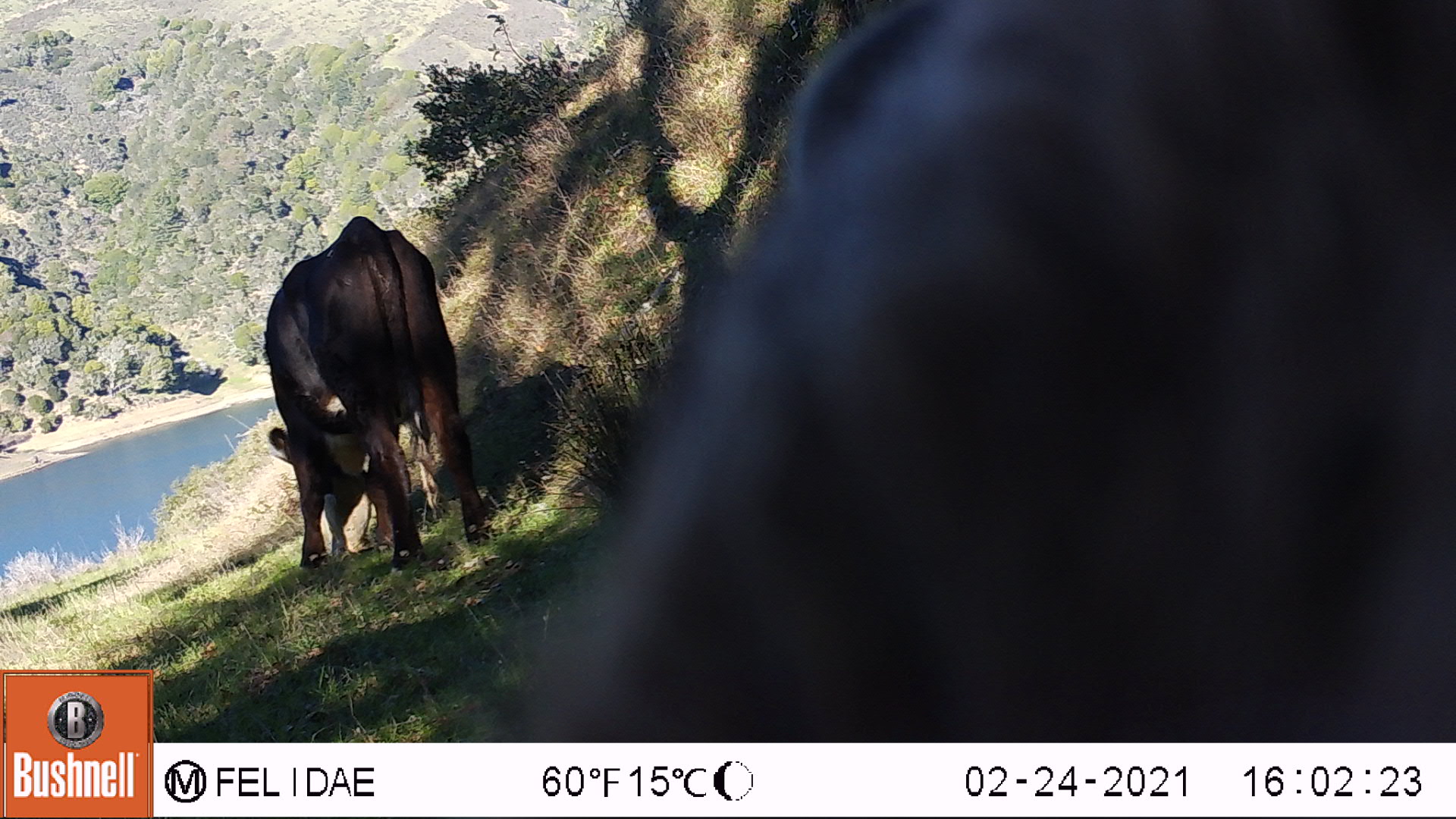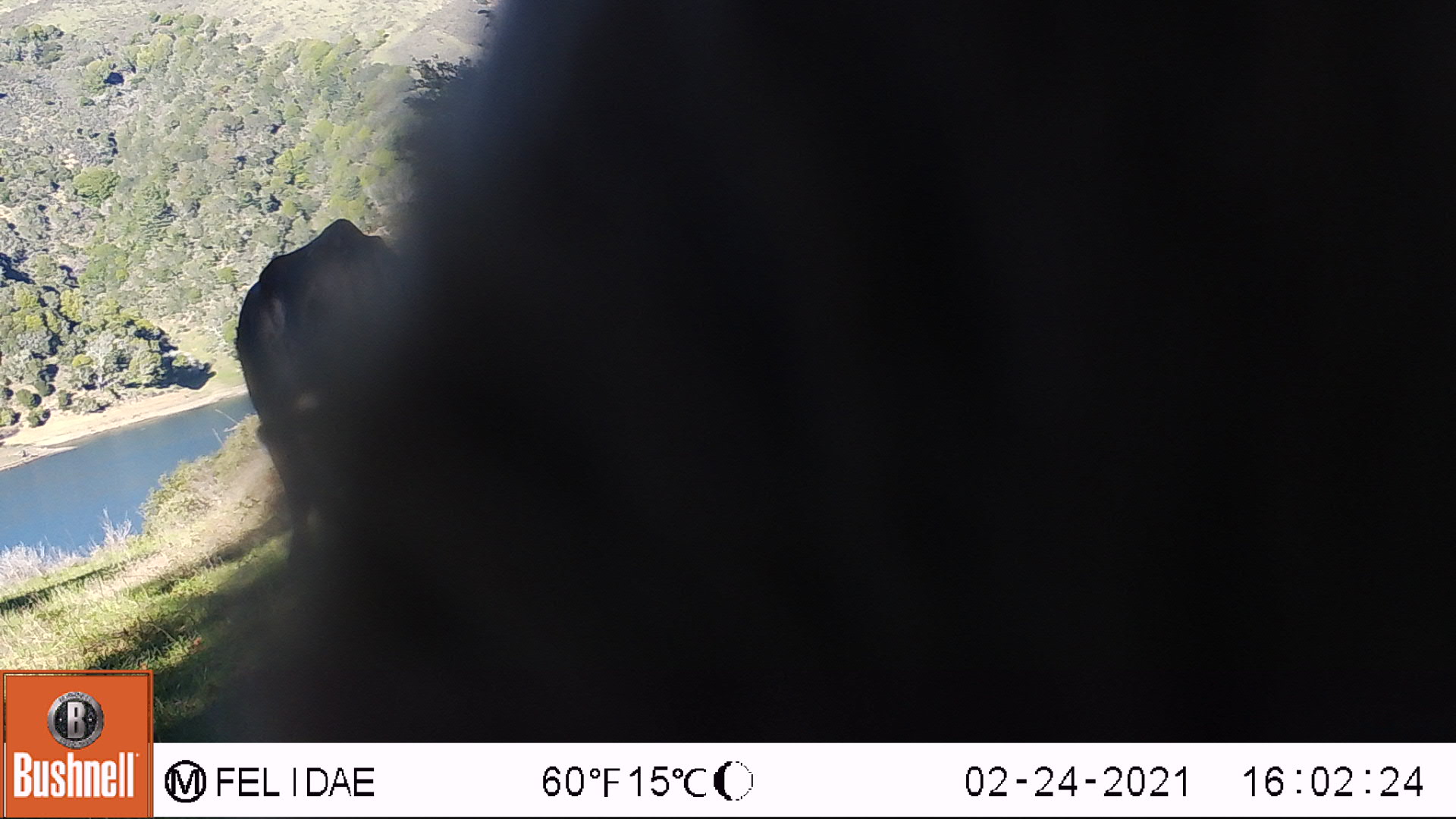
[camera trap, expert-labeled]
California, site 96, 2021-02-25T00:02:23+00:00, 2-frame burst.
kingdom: Animalia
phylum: Chordata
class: Mammalia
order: Artiodactyla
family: Bovidae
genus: Bos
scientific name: Bos taurus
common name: domestic cattle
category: cattle